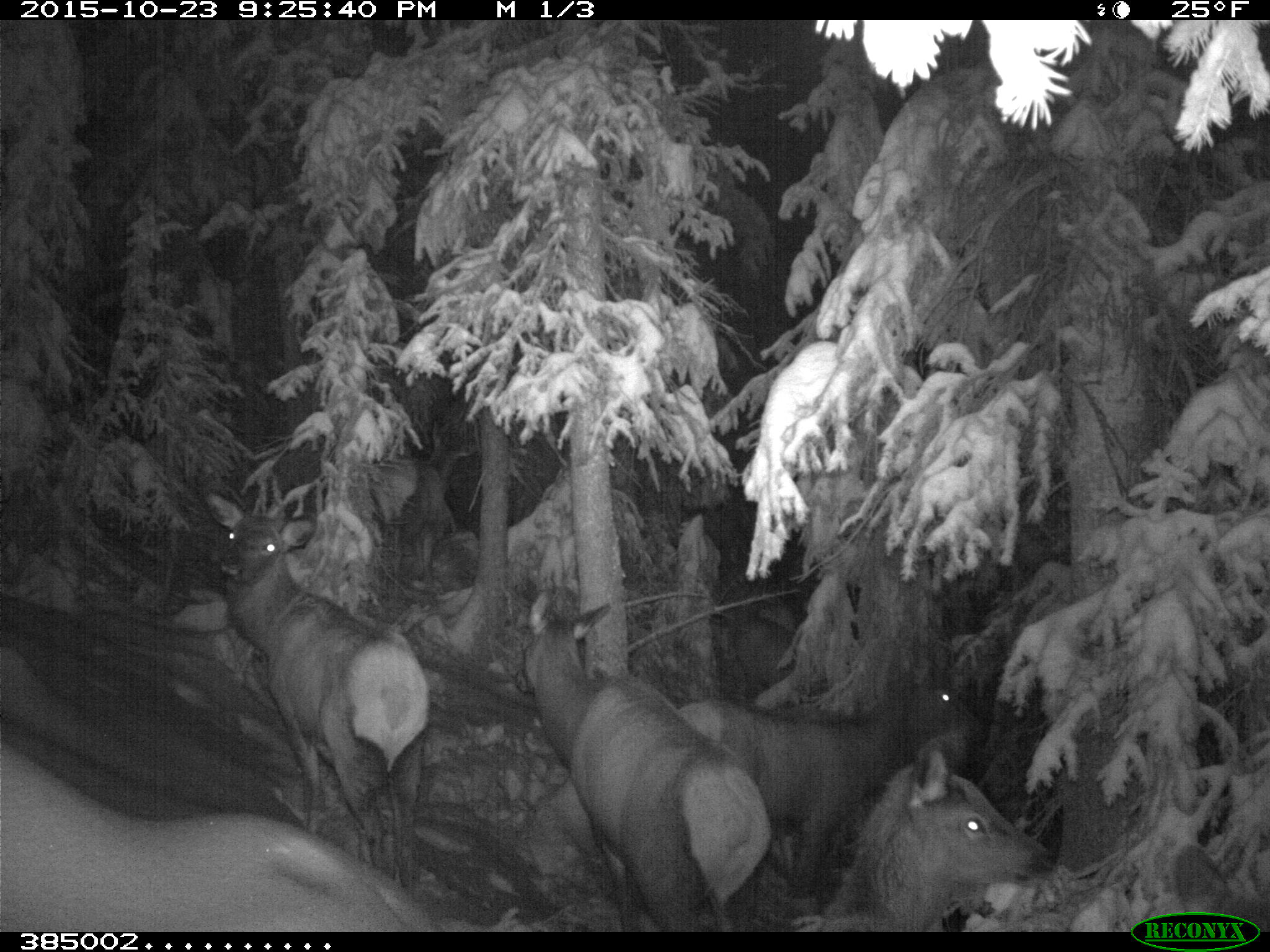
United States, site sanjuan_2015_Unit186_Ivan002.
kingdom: Animalia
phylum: Chordata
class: Mammalia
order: Artiodactyla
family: Cervidae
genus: Cervus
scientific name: Cervus elaphus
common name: red deer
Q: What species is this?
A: Cervus elaphus (red deer).